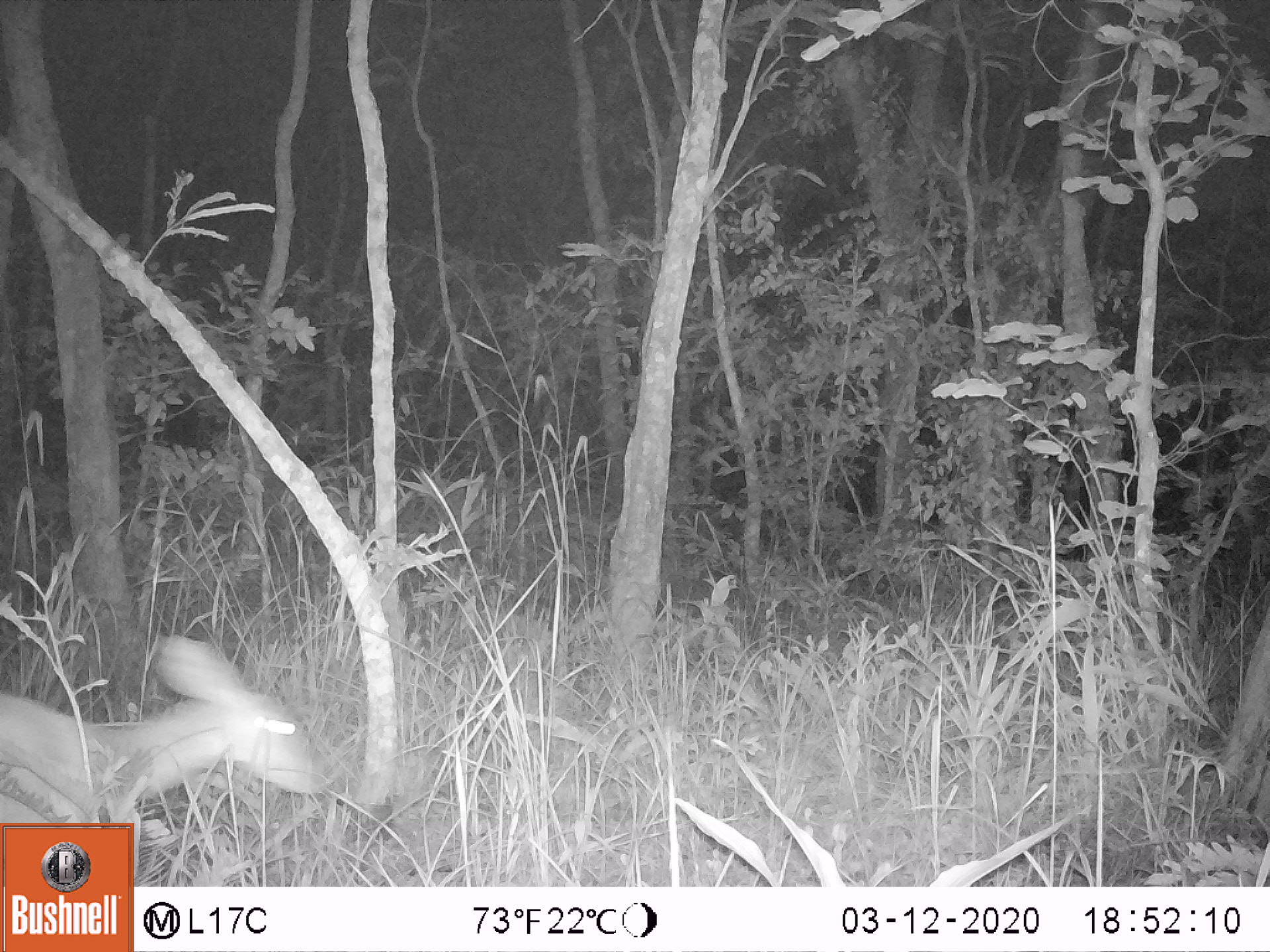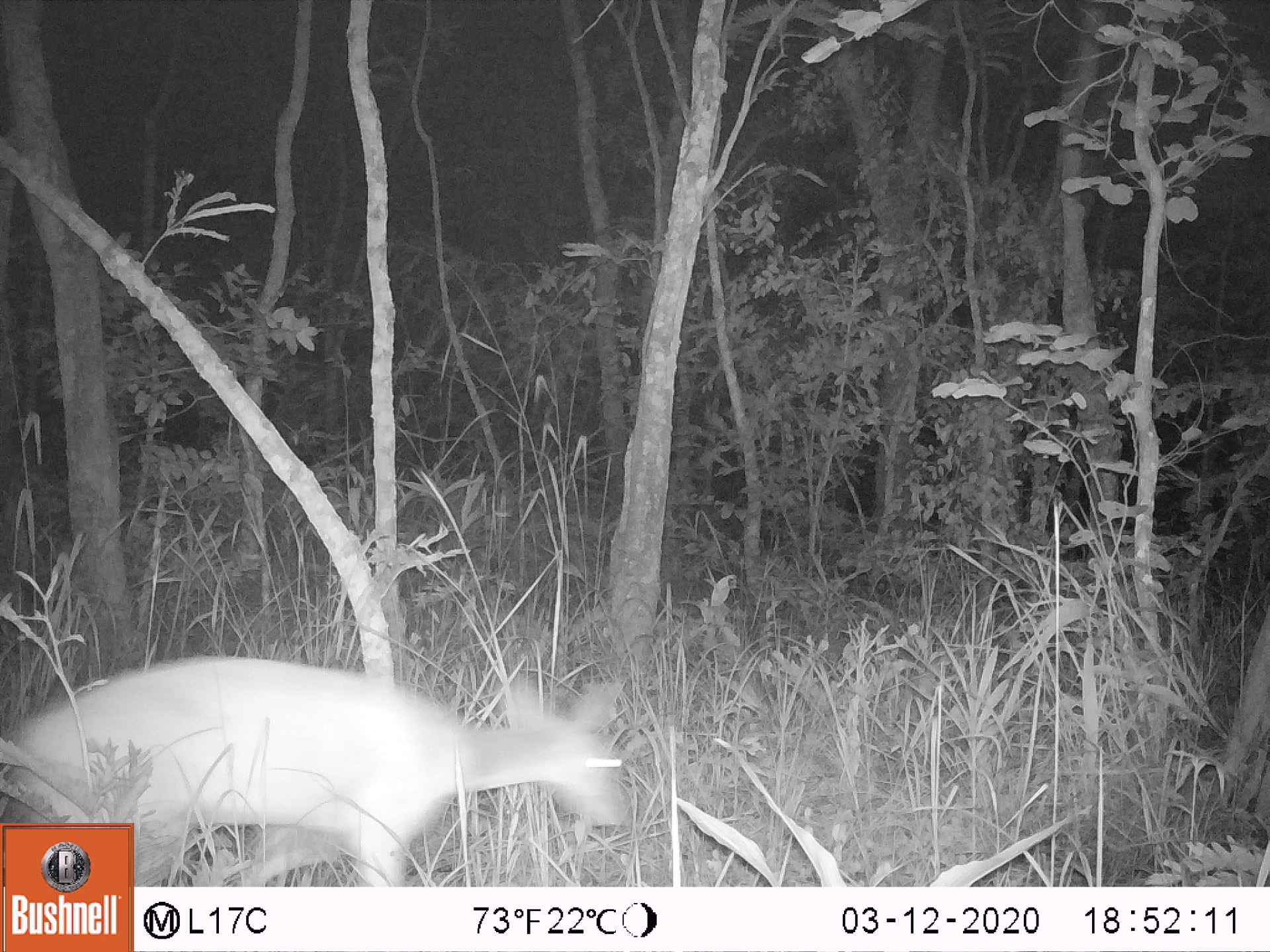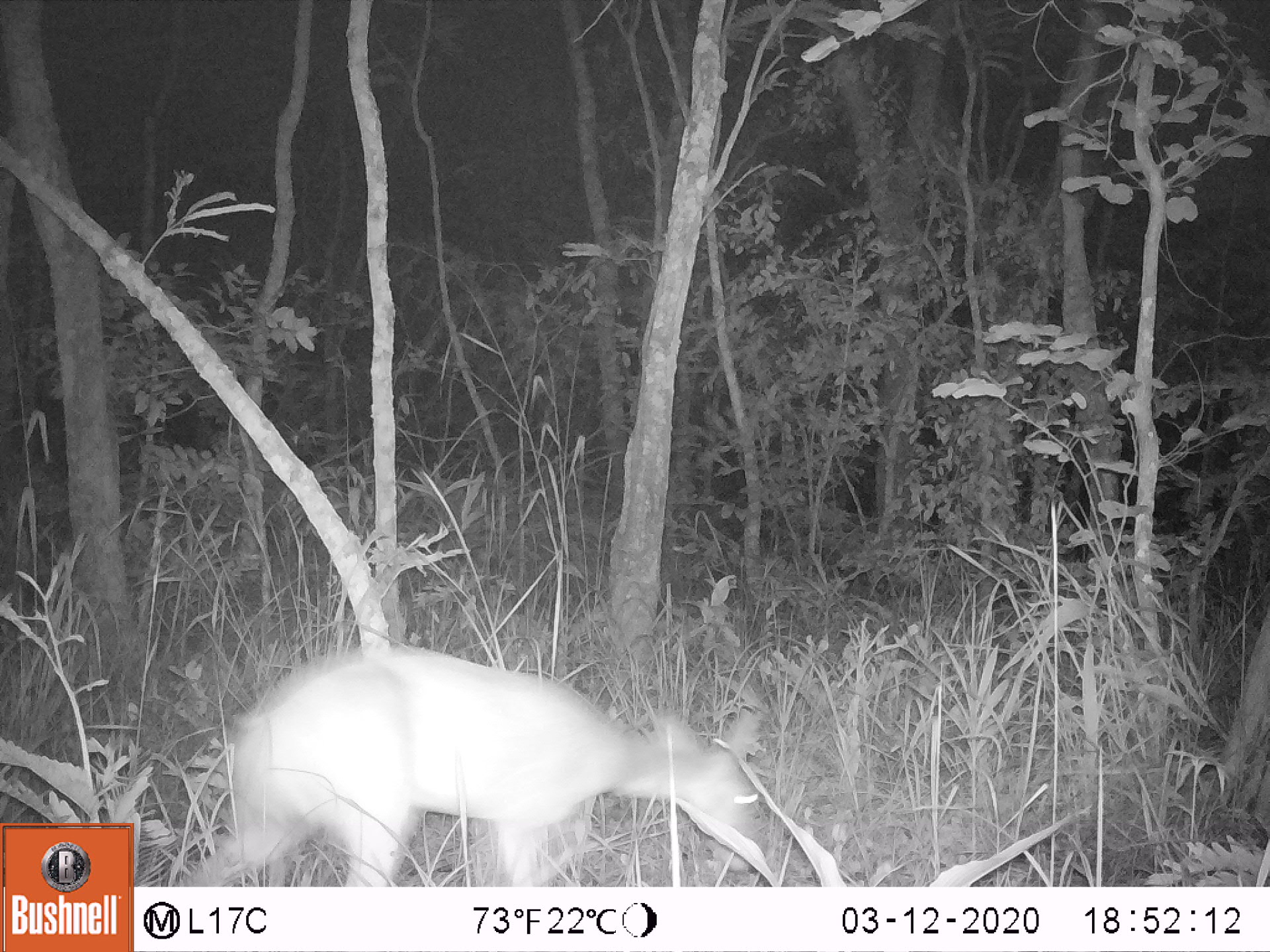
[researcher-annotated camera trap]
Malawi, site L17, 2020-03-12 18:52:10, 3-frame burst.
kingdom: Animalia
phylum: Chordata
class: Mammalia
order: Artiodactyla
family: Bovidae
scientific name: Antilopinae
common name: small antelope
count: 1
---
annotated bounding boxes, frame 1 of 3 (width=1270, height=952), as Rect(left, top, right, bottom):
small antelope: Rect(0, 634, 329, 818)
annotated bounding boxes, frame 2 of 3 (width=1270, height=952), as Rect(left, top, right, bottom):
small antelope: Rect(138, 651, 632, 882)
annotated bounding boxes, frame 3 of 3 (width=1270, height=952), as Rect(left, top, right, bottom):
small antelope: Rect(184, 648, 769, 883)